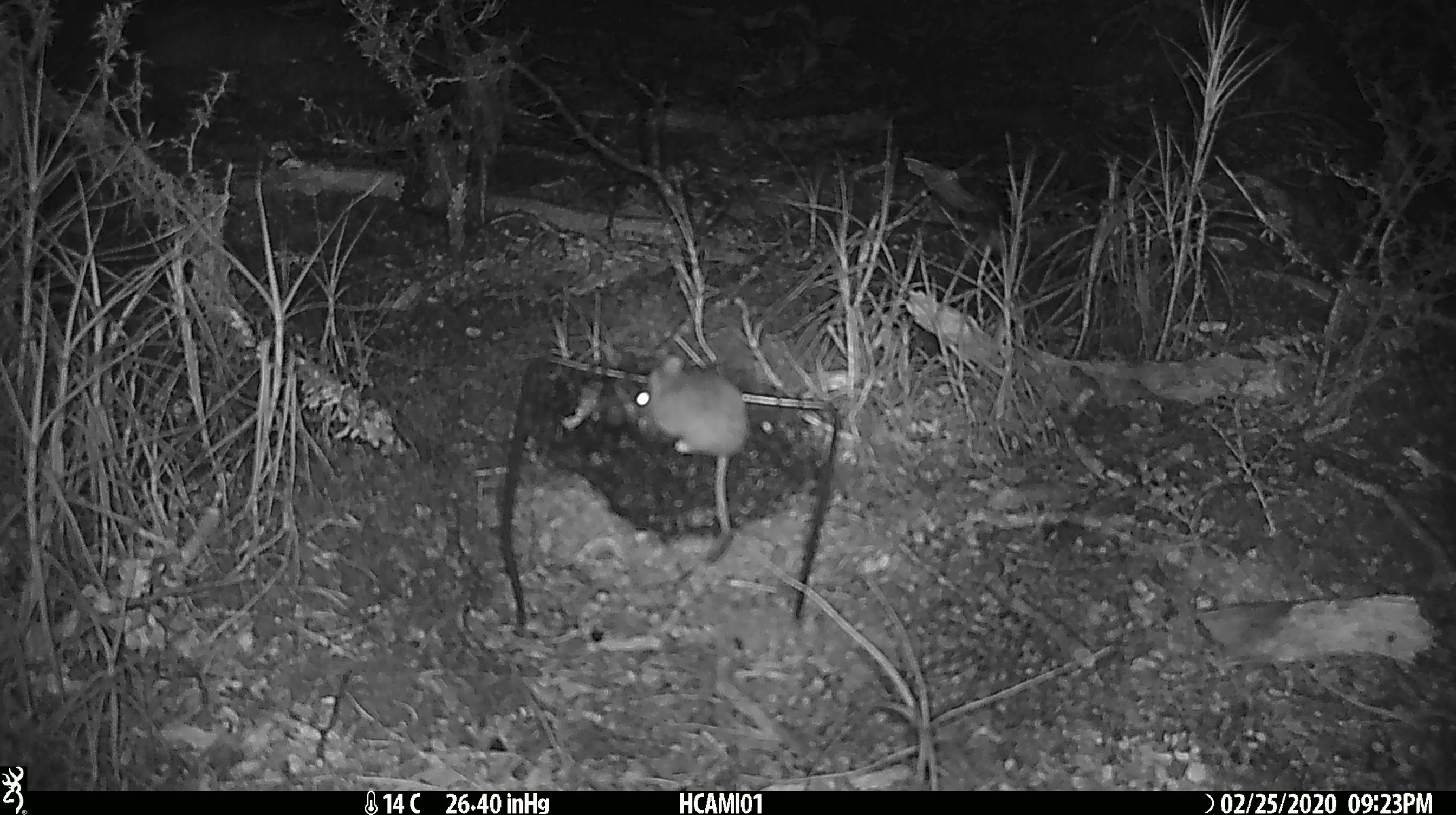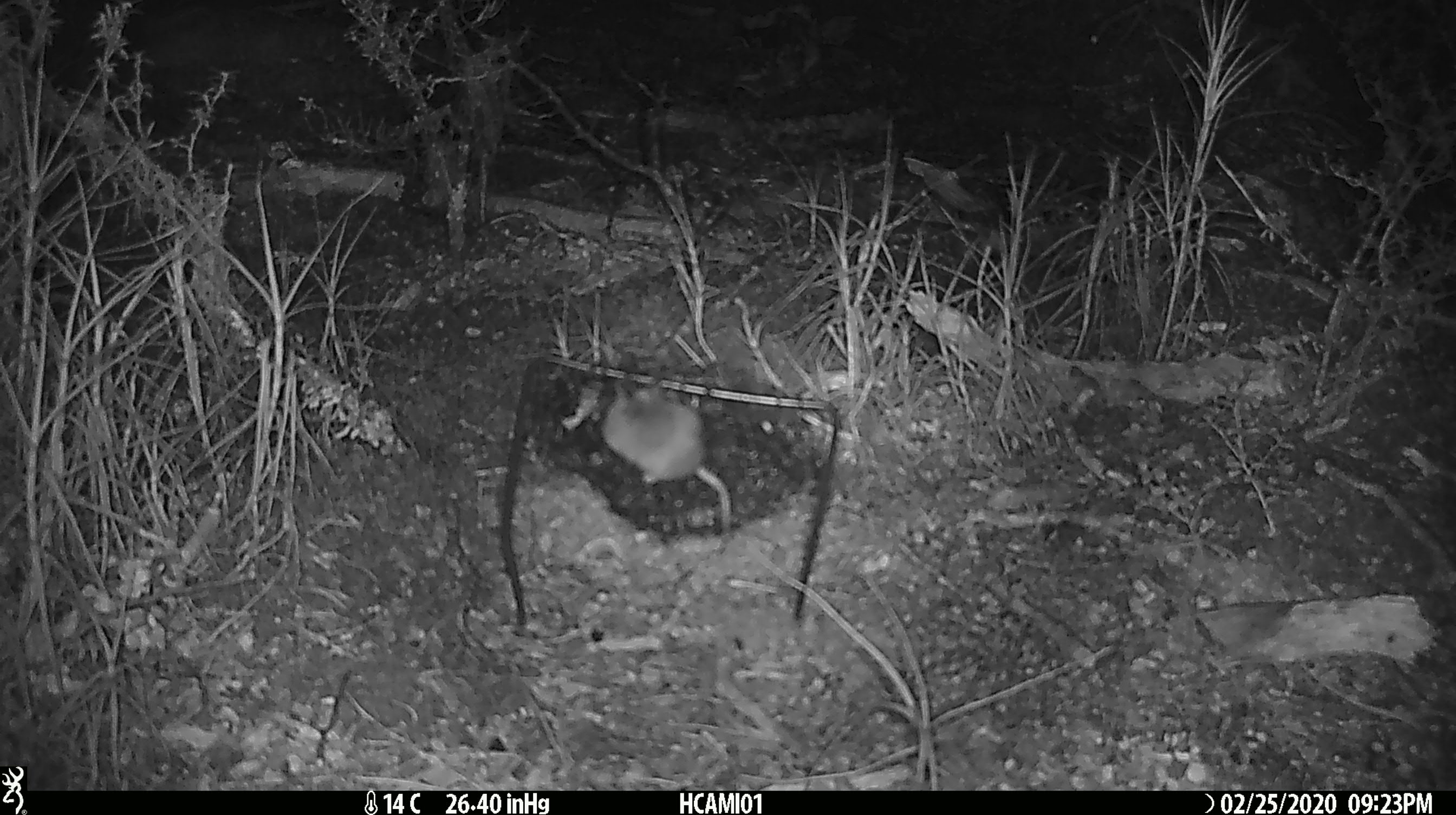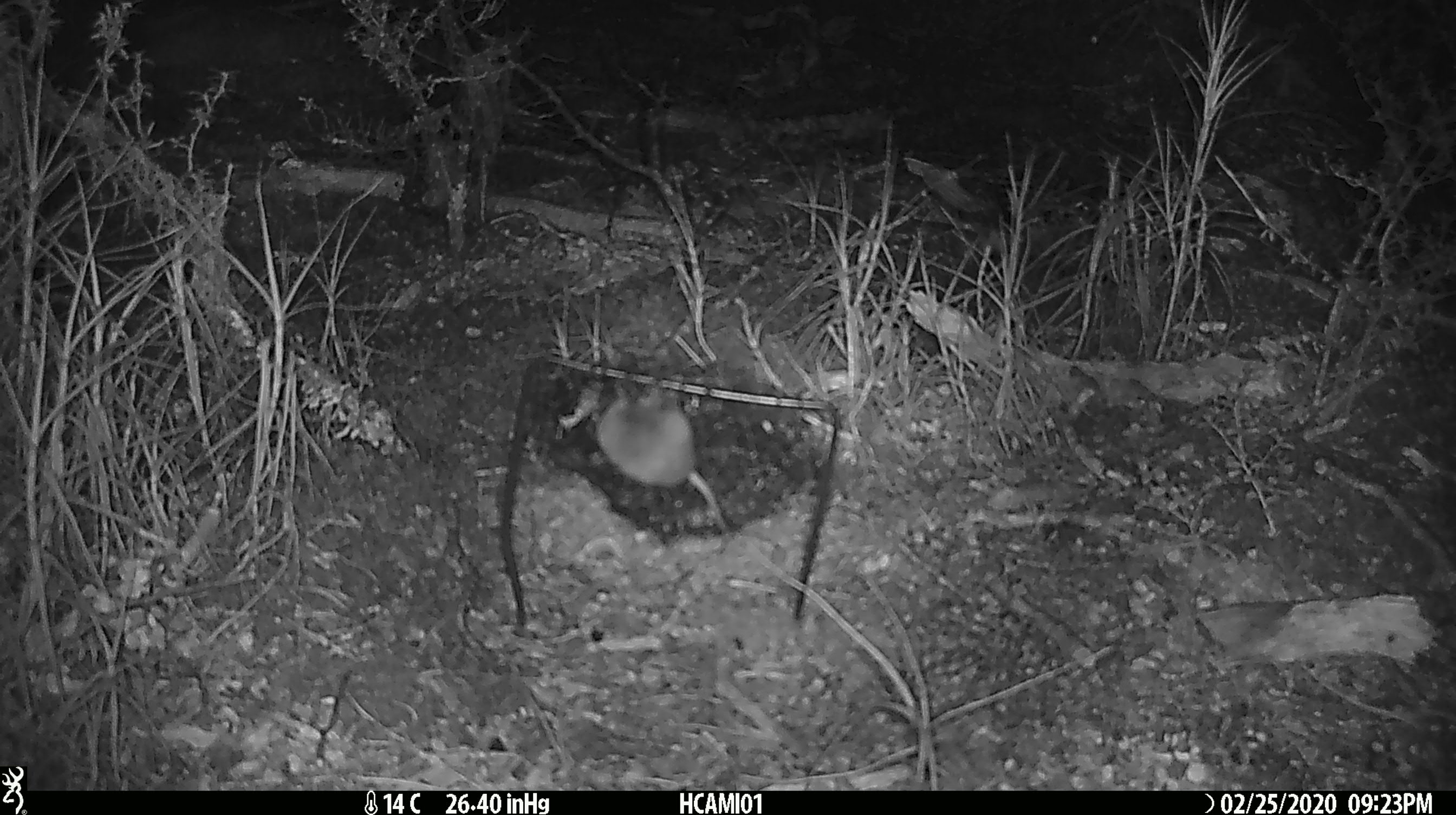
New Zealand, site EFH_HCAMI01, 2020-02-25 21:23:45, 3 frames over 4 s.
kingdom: Animalia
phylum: Chordata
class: Mammalia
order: Rodentia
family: Muridae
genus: Mus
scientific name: Mus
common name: mouse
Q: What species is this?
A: Mouse (Mus).